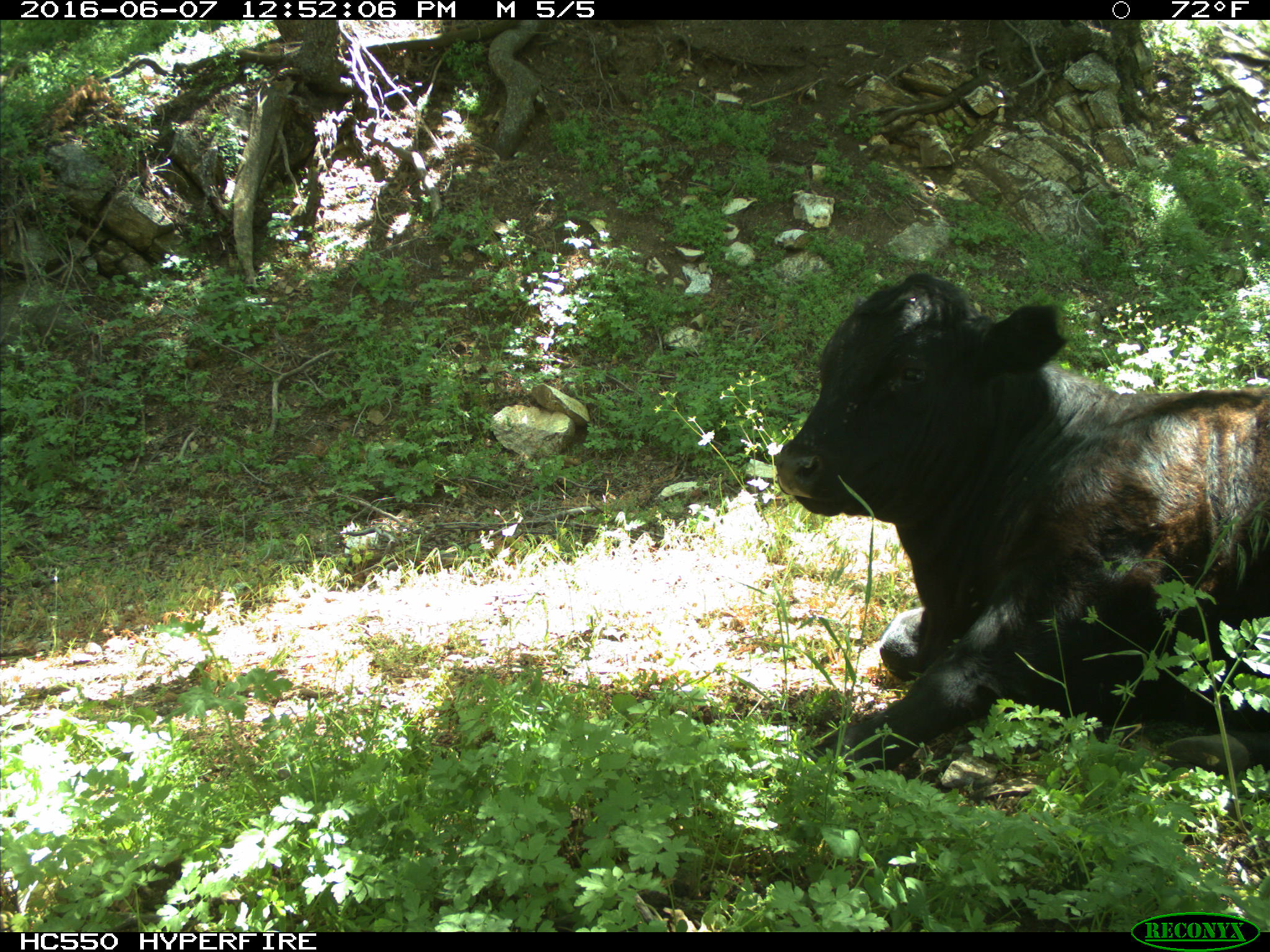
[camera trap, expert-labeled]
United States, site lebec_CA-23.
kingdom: Animalia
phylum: Chordata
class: Mammalia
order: Artiodactyla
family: Bovidae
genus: Bos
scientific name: Bos taurus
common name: domestic cow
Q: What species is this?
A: Bos taurus (domestic cow).